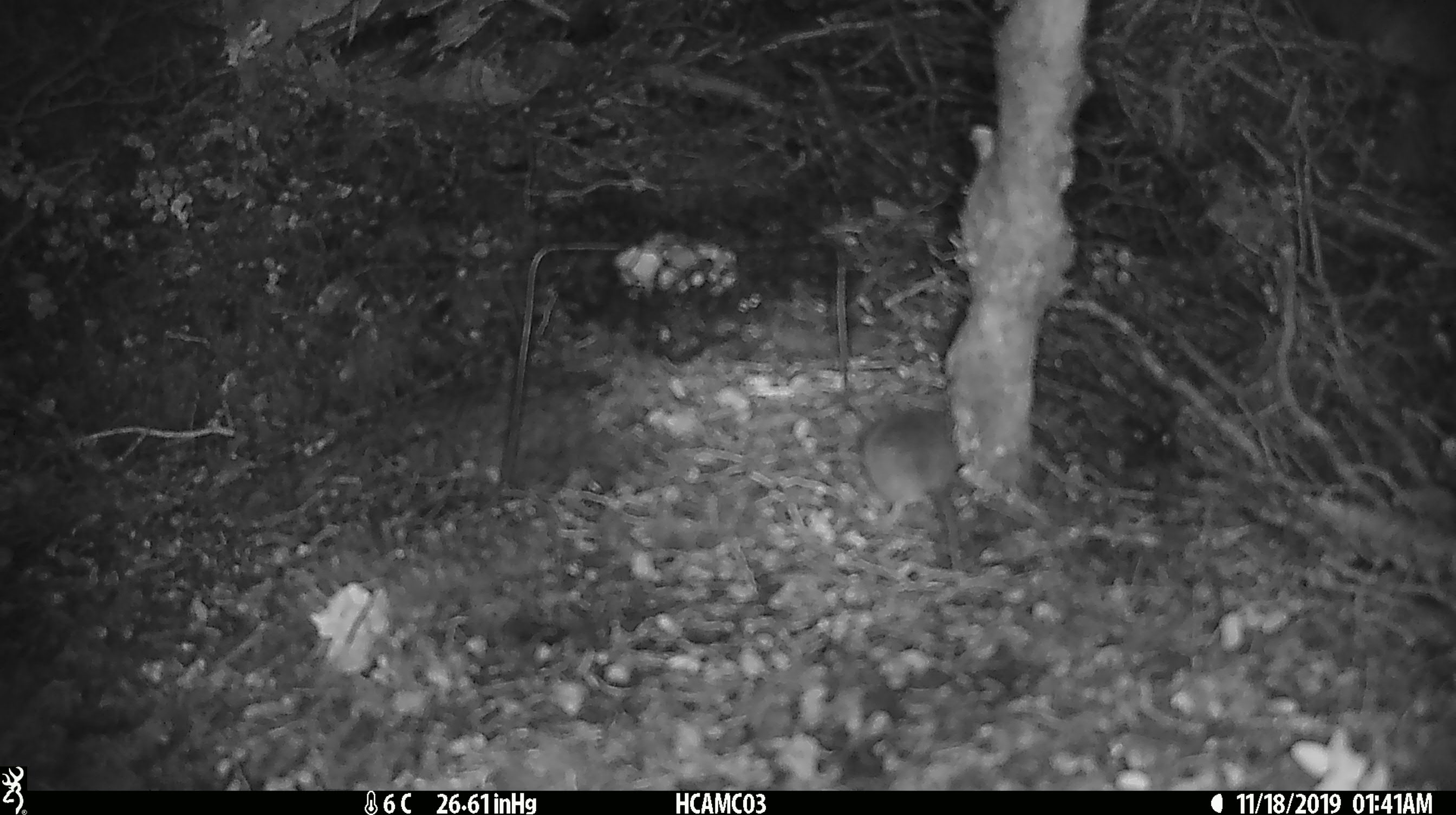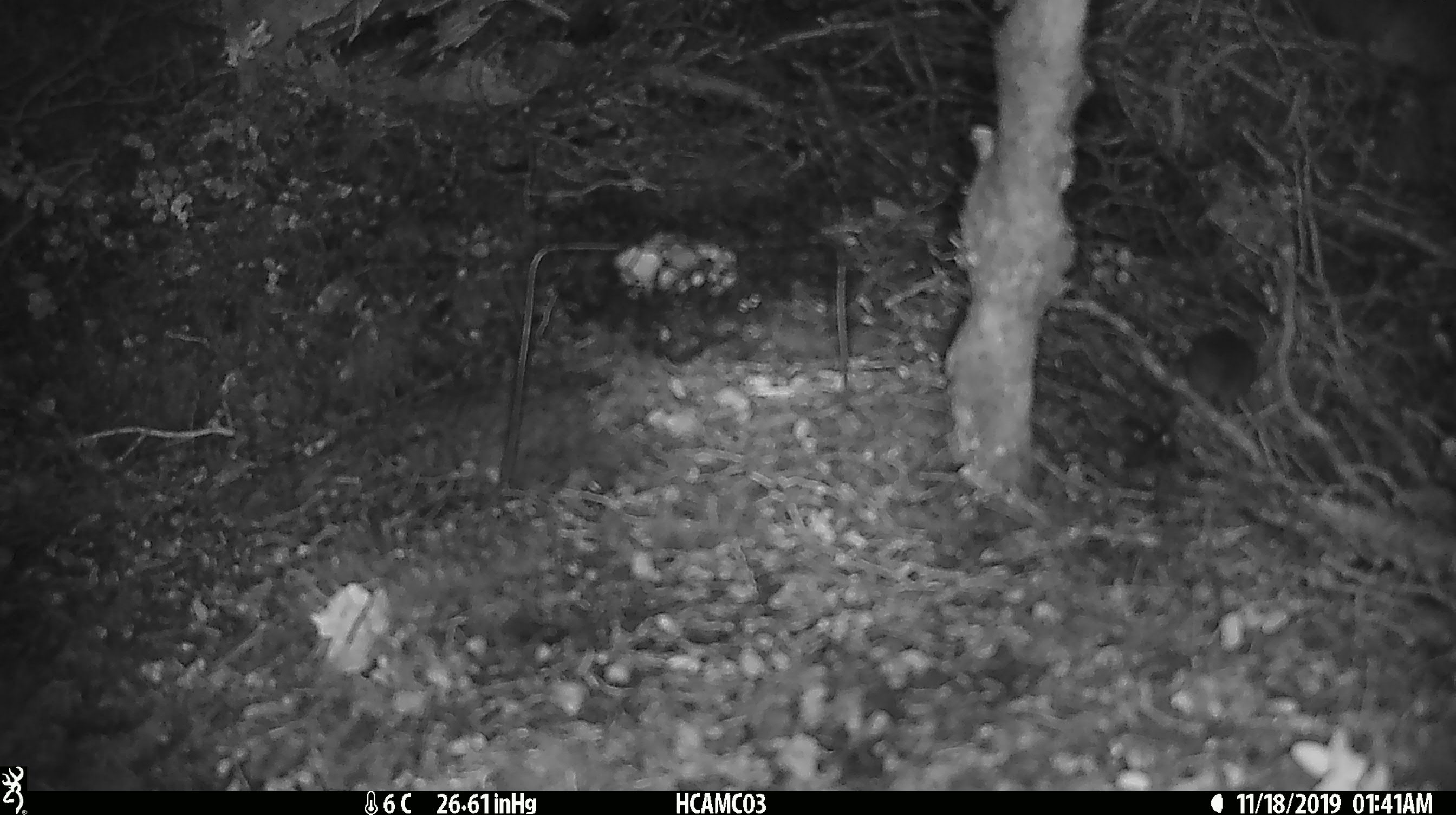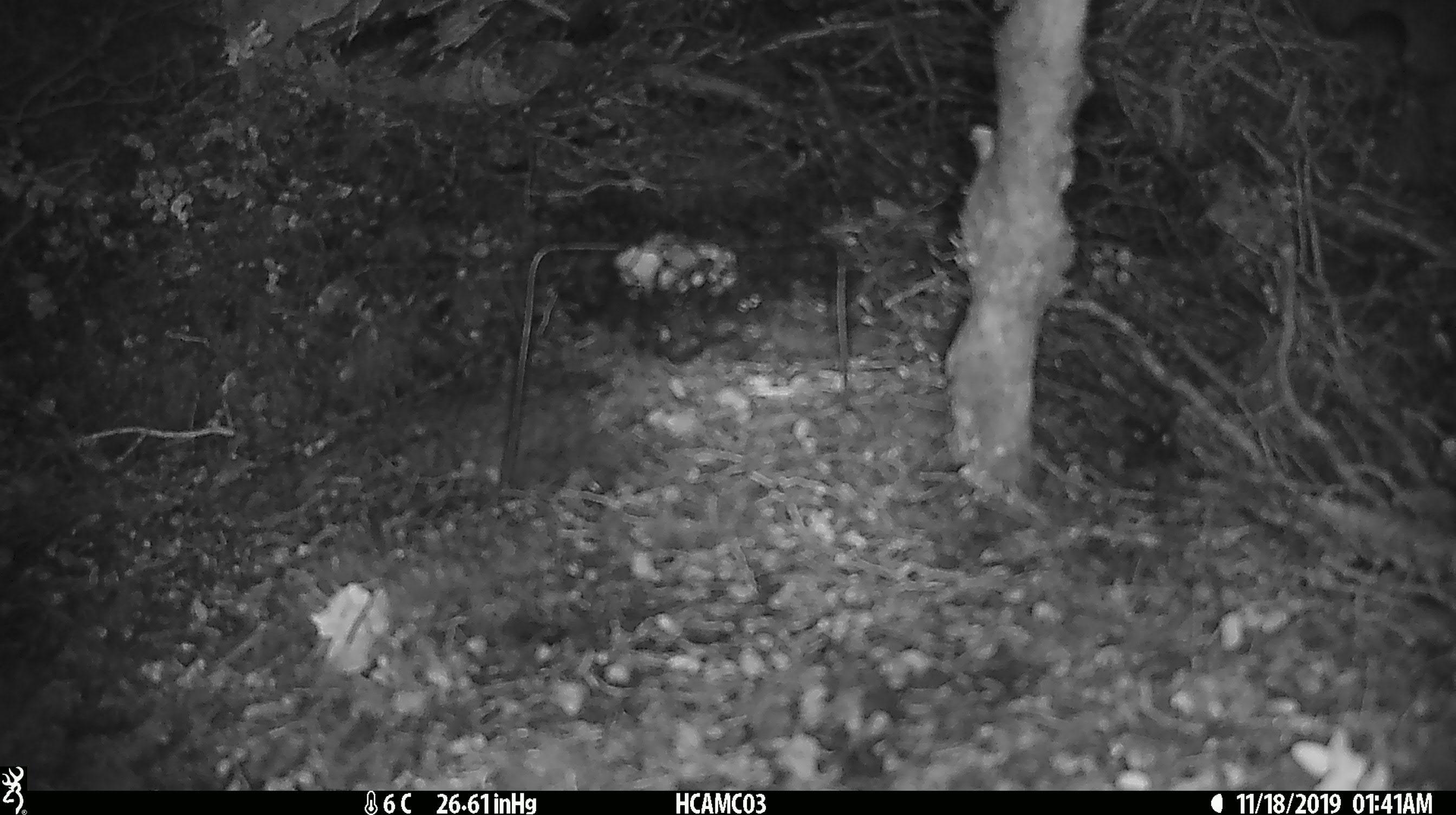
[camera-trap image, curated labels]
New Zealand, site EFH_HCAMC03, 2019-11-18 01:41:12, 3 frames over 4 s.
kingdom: Animalia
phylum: Chordata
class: Mammalia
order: Rodentia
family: Muridae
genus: Mus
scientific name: Mus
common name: mouse